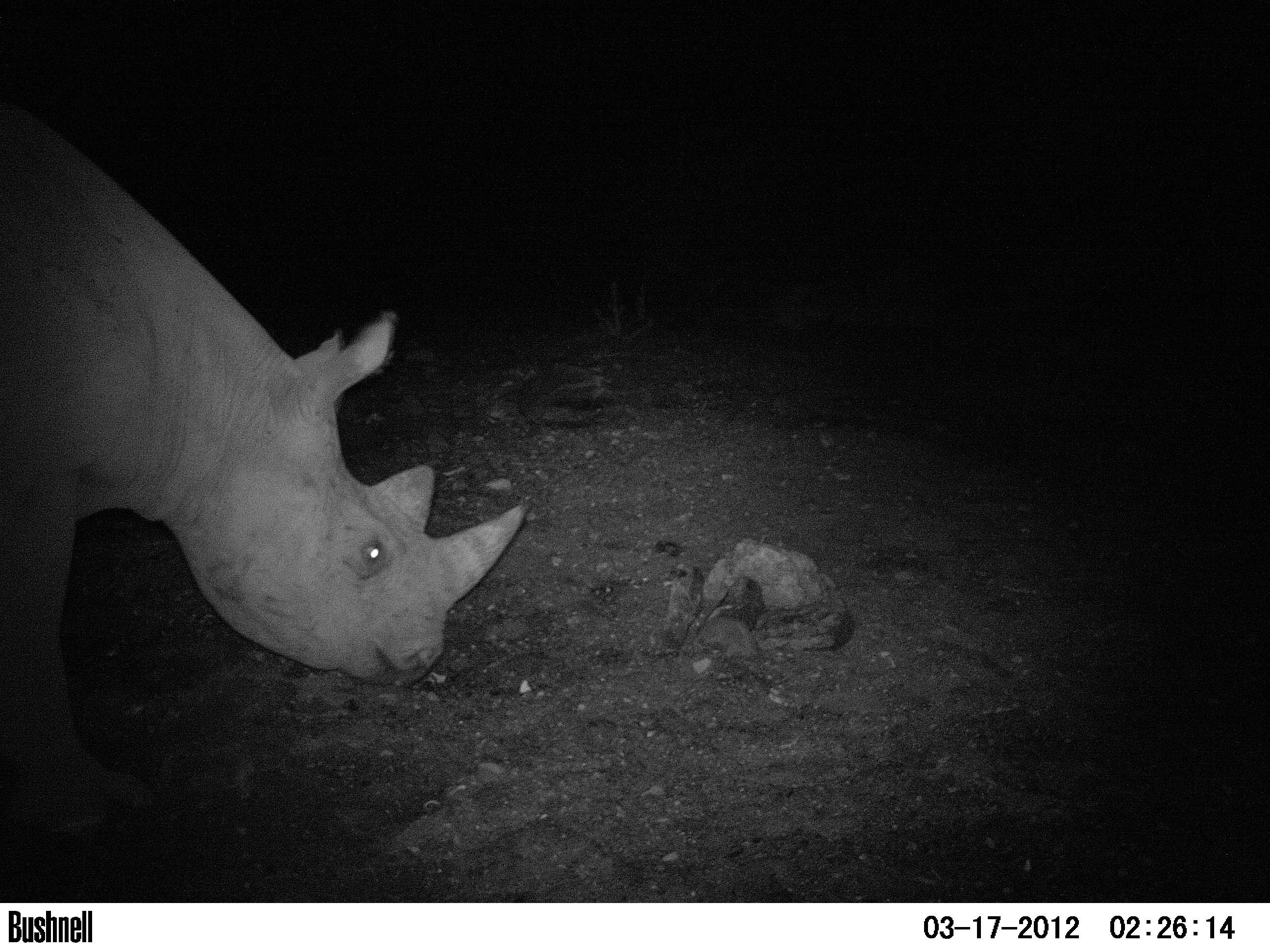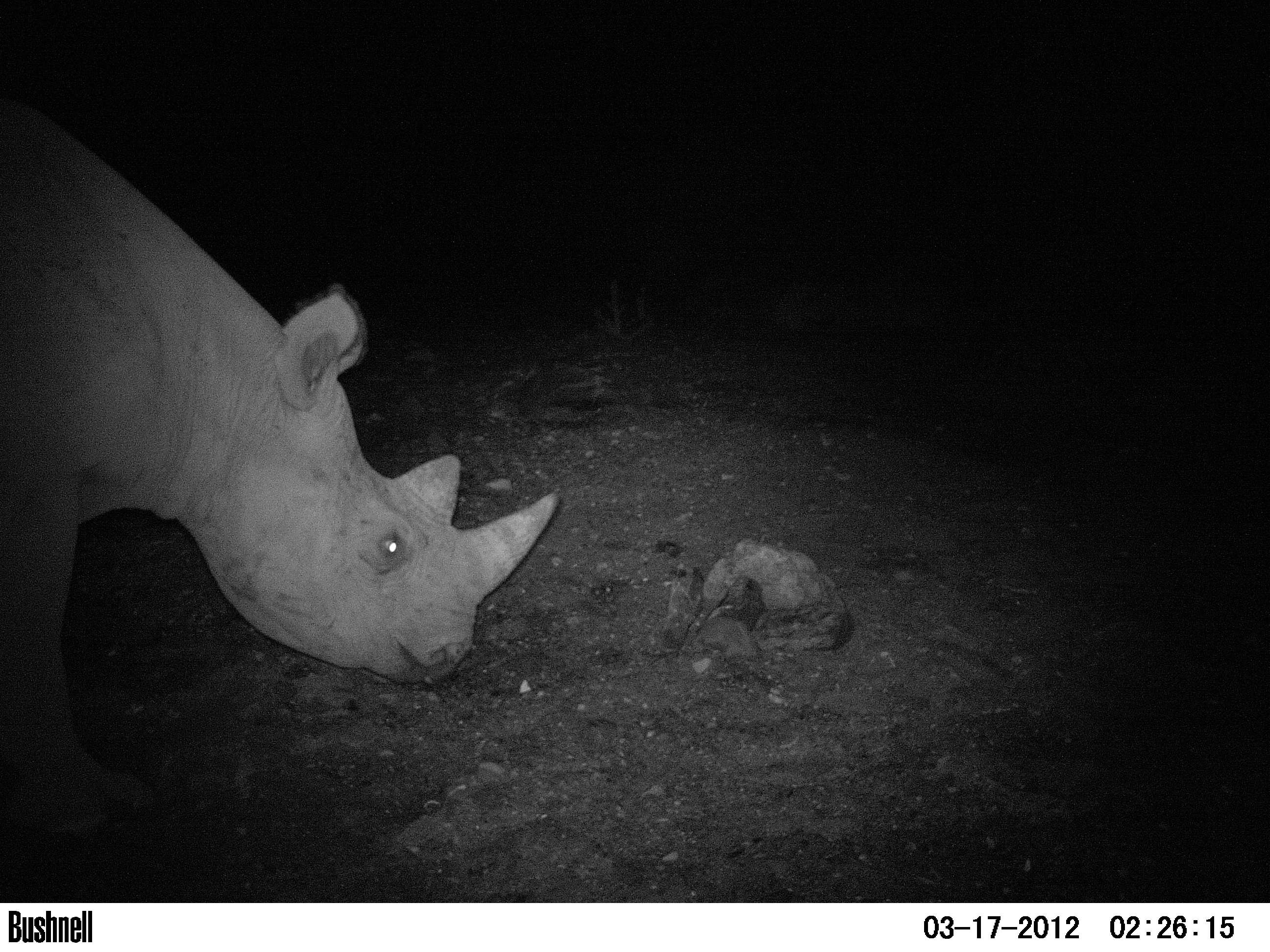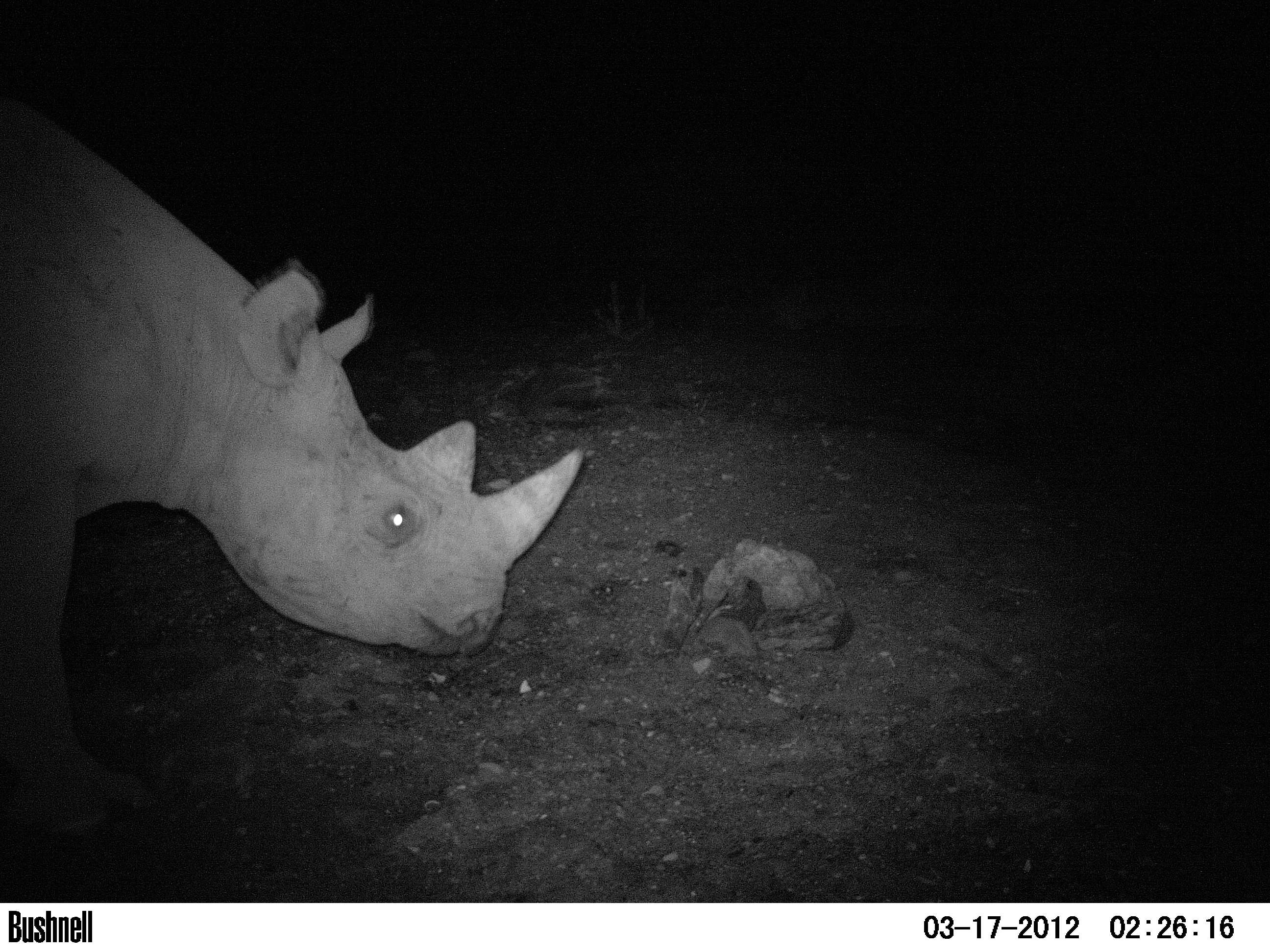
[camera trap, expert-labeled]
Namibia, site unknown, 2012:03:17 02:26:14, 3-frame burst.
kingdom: Animalia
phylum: Chordata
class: Mammalia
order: Perissodactyla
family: Rhinocerotidae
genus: Diceros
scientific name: Diceros bicornis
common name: black rhinoceros